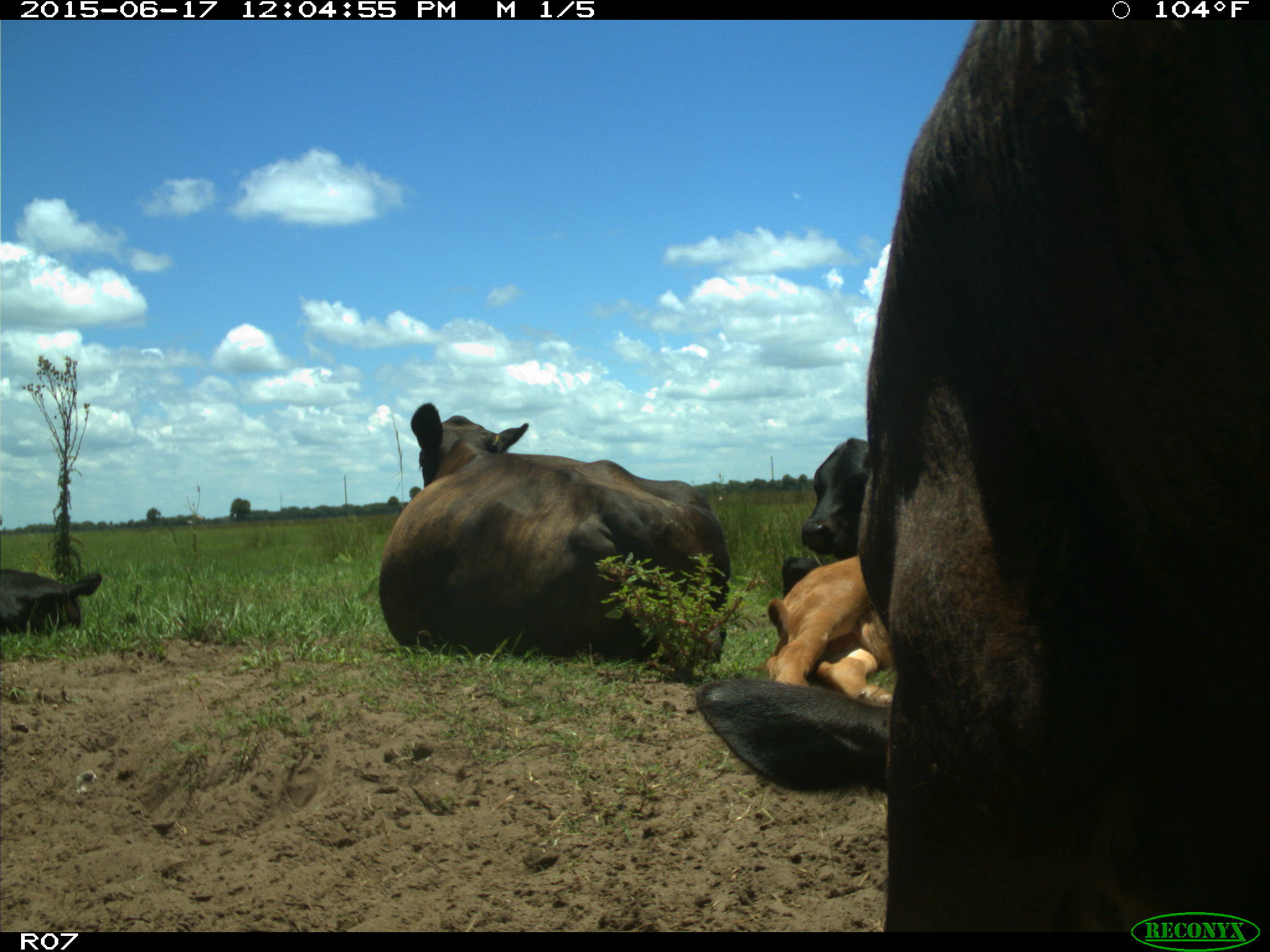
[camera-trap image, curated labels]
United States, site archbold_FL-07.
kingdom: Animalia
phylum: Chordata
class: Mammalia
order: Artiodactyla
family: Bovidae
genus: Bos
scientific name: Bos taurus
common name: domestic cow